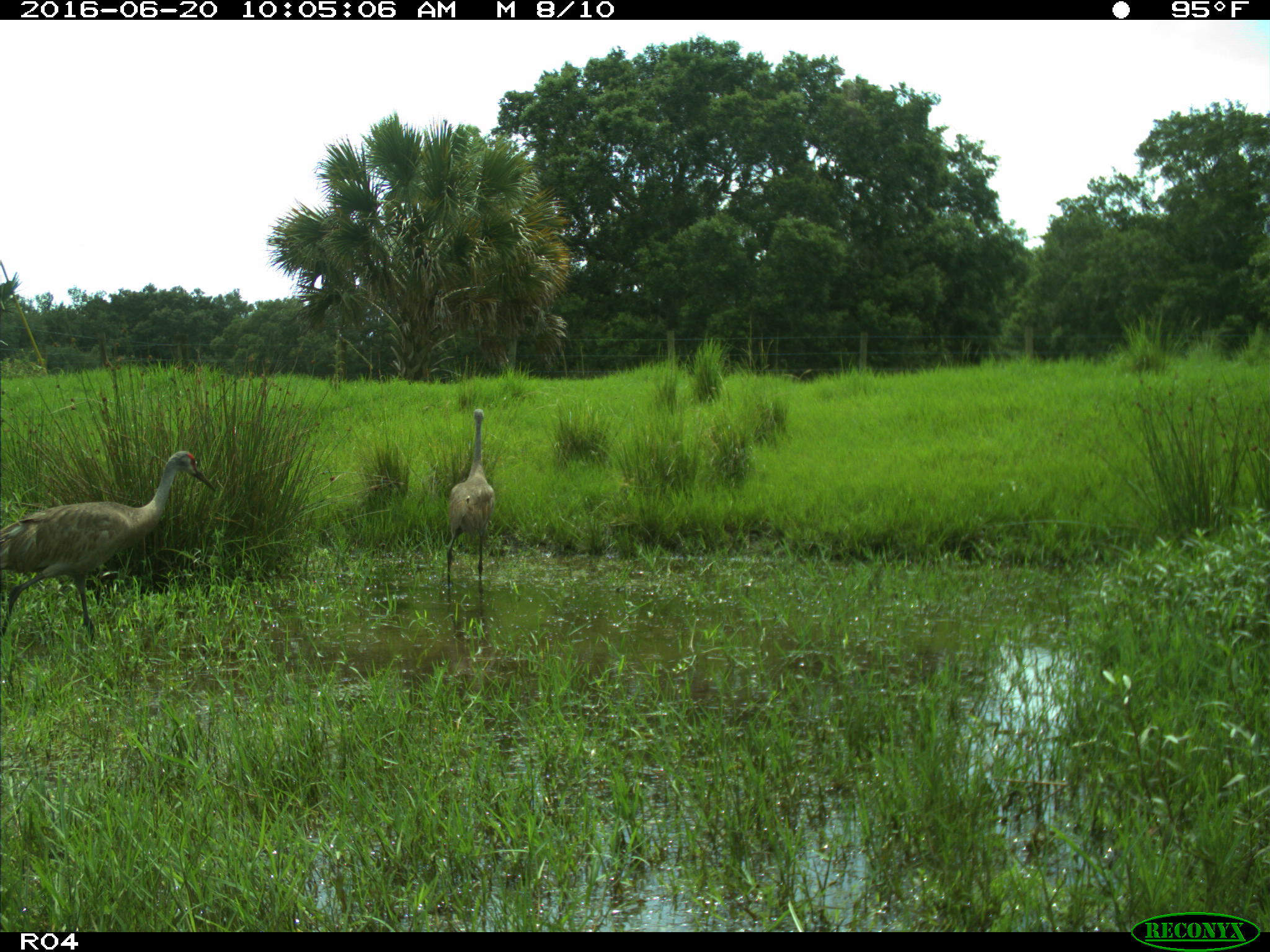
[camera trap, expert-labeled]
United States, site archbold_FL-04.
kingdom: Animalia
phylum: Chordata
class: Aves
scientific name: Aves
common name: birds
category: unidentified bird